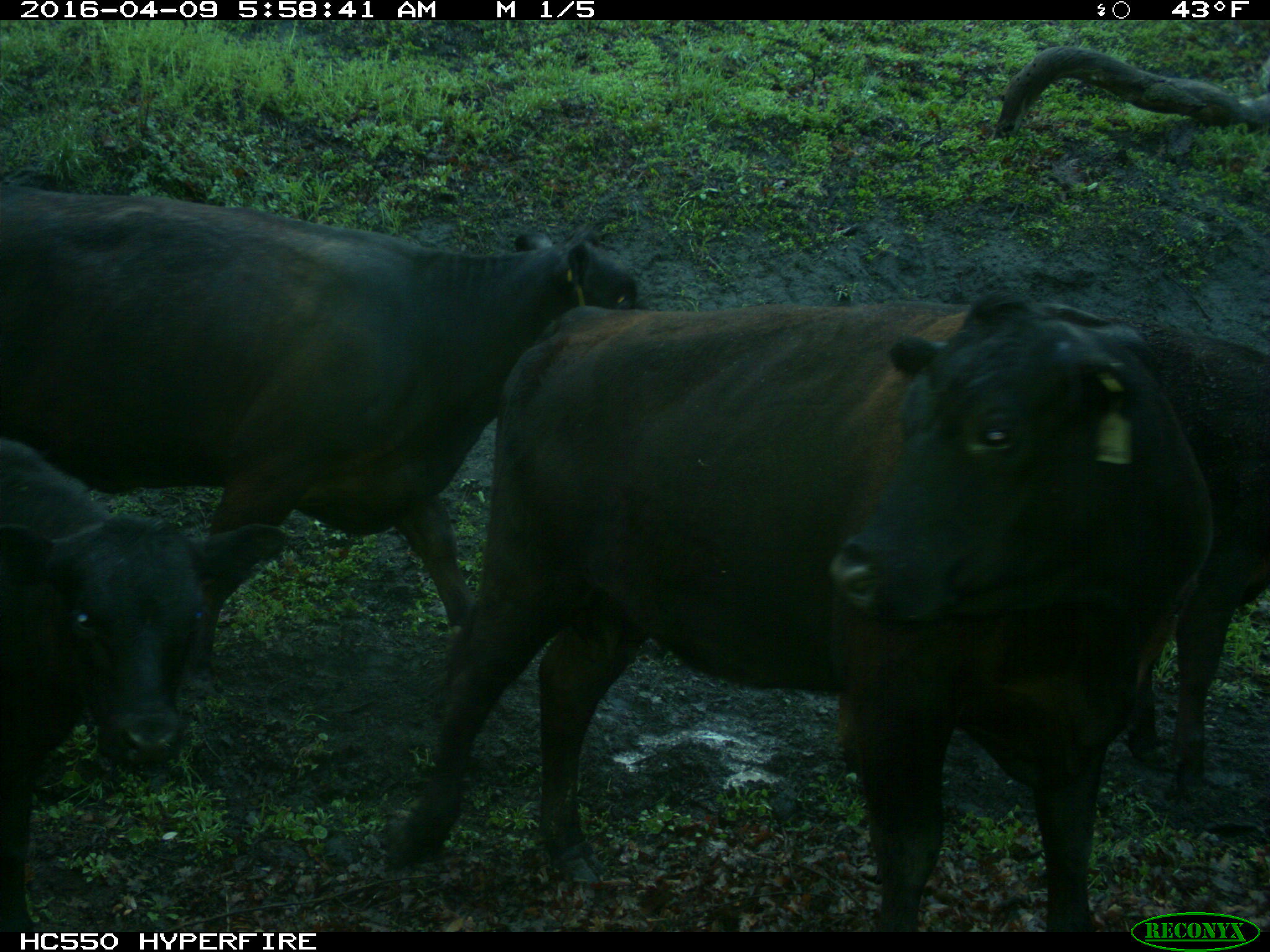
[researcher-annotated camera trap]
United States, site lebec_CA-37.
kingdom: Animalia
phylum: Chordata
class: Mammalia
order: Artiodactyla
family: Bovidae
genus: Bos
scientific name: Bos taurus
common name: domestic cow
Bos taurus (domestic cow).